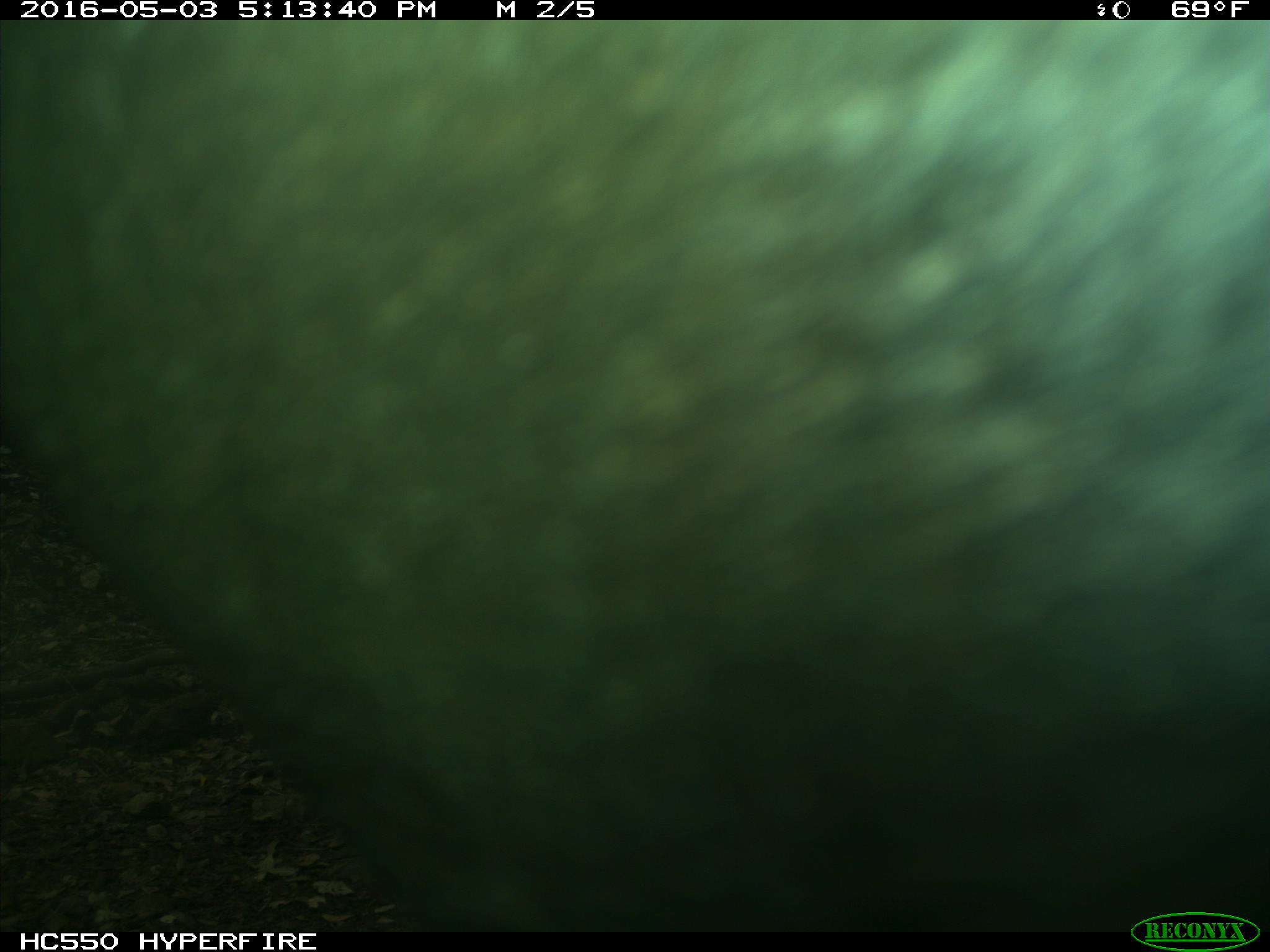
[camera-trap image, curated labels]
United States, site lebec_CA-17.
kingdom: Animalia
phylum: Chordata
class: Mammalia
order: Artiodactyla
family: Bovidae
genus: Bos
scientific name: Bos taurus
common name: domestic cow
Bos taurus (domestic cow).